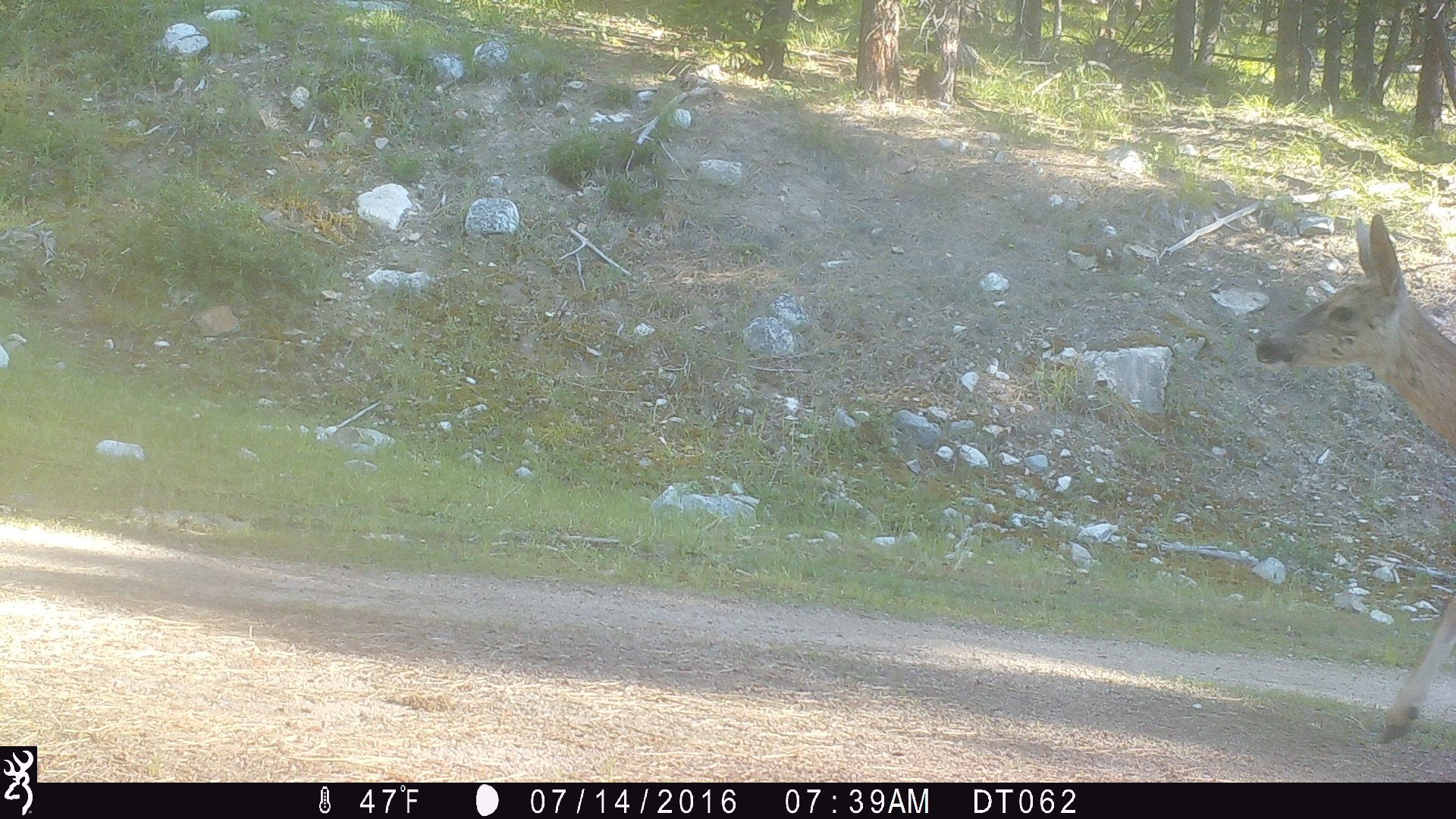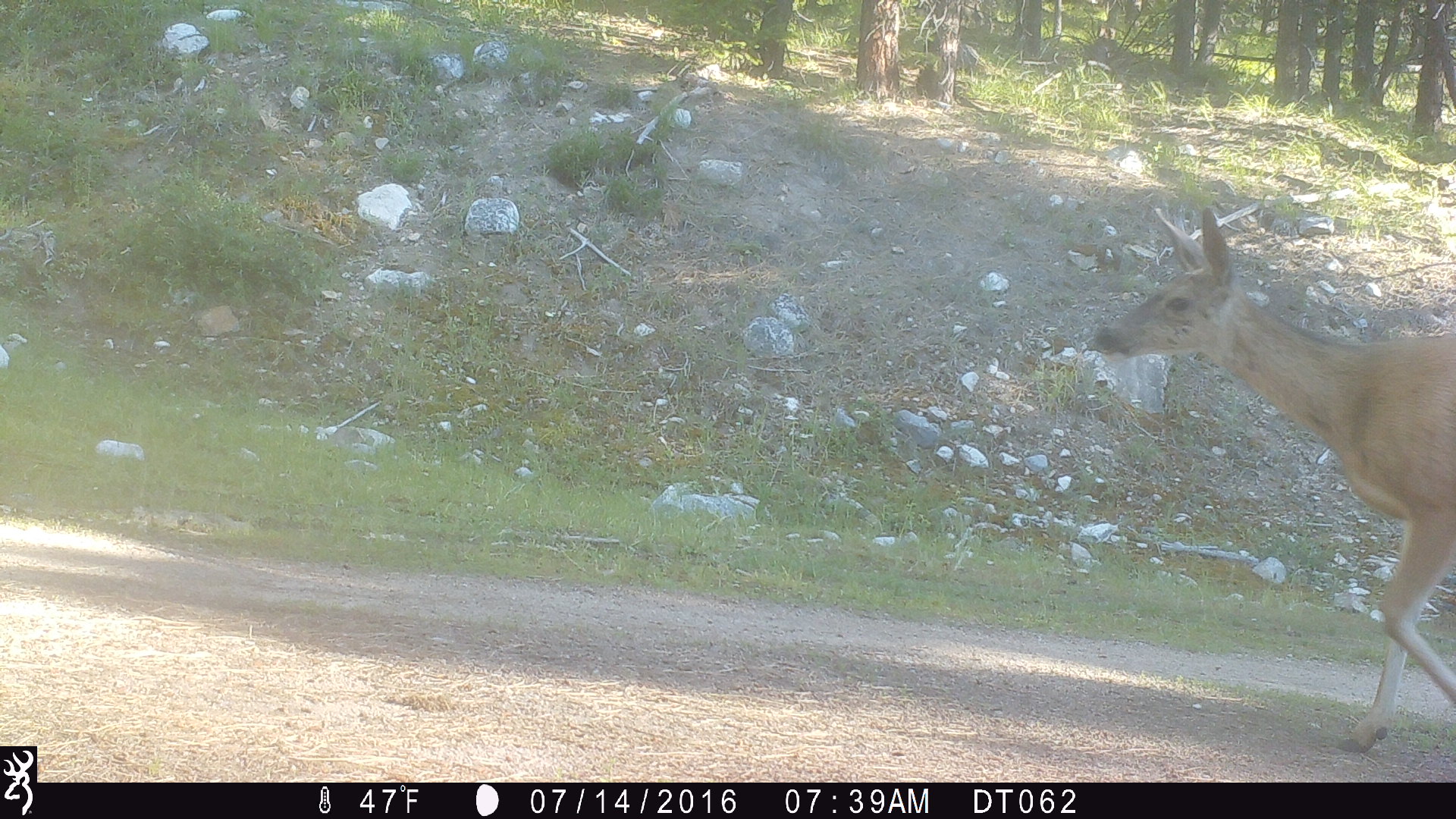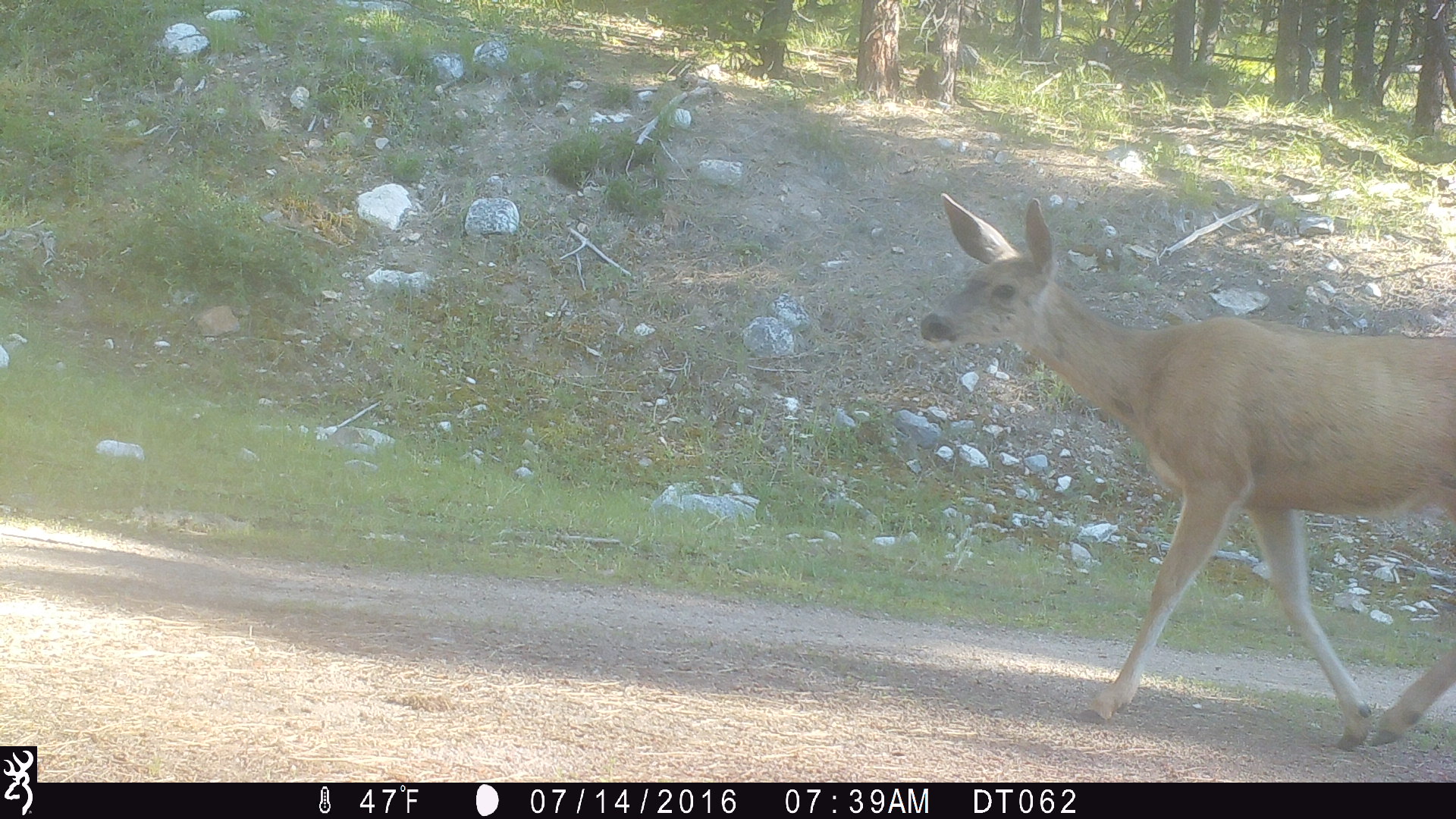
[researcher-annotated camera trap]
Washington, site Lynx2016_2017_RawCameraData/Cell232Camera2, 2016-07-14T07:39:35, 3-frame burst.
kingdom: Animalia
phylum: Chordata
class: Mammalia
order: Artiodactyla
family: Cervidae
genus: Odocoileus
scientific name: Odocoileus hemionus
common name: mule deer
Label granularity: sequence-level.